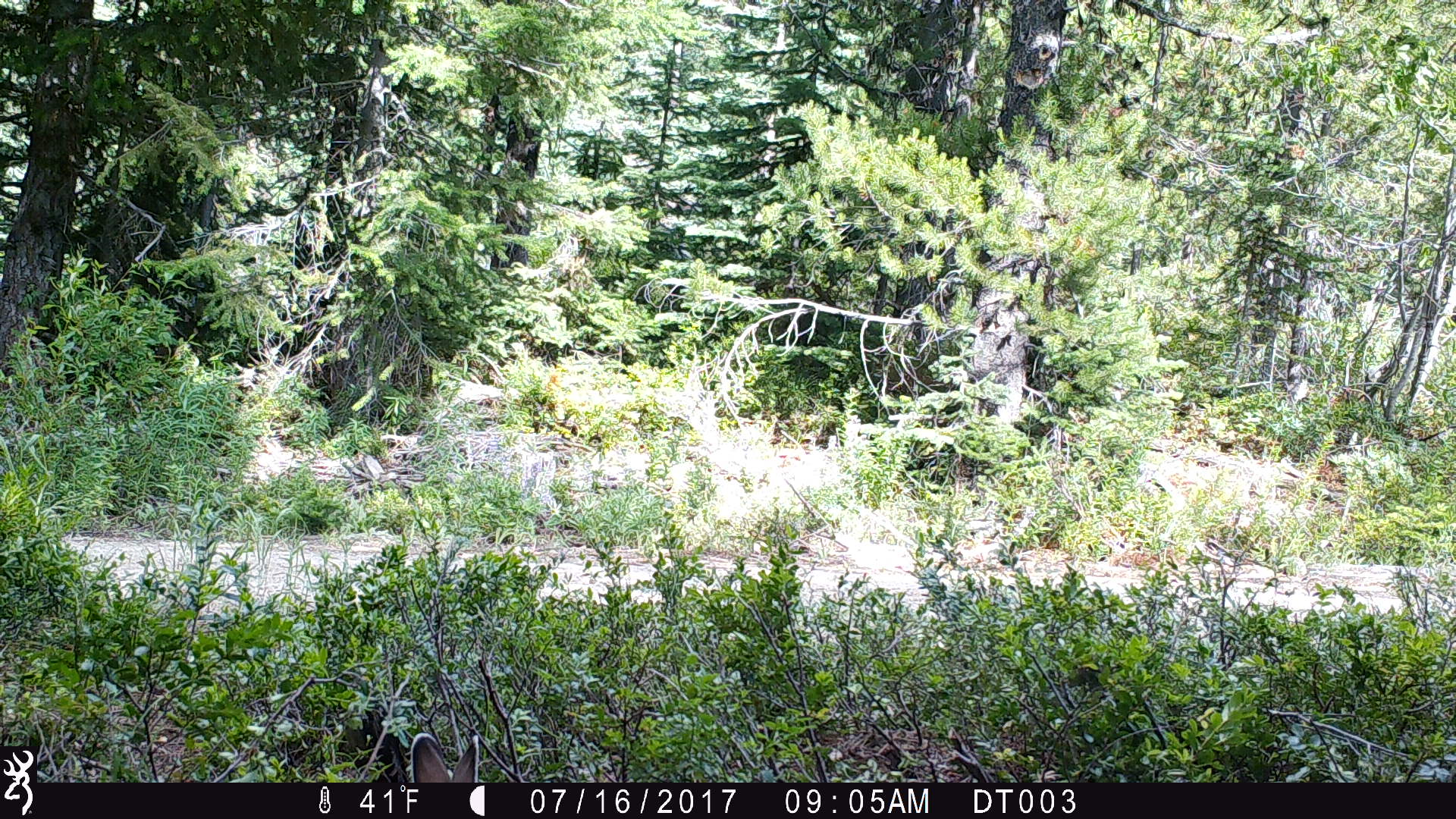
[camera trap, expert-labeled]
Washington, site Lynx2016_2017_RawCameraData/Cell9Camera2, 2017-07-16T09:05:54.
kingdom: Animalia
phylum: Chordata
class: Mammalia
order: Lagomorpha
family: Leporidae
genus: Lepus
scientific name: Lepus americanus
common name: snowshoe hare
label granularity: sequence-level